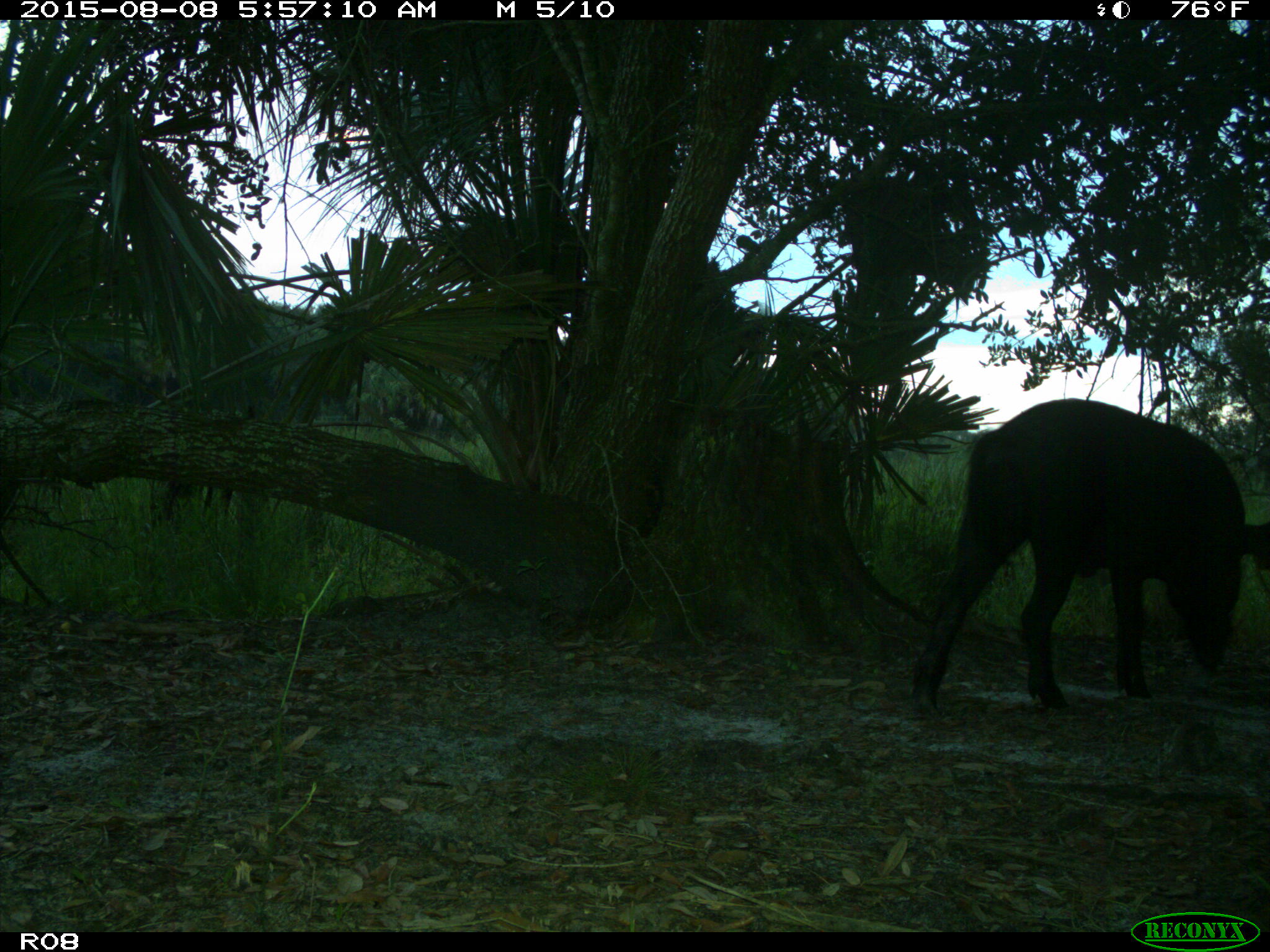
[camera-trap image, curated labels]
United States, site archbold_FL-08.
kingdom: Animalia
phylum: Chordata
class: Mammalia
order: Artiodactyla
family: Suidae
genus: Sus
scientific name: Sus scrofa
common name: wild boar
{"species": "Sus scrofa (wild boar)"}